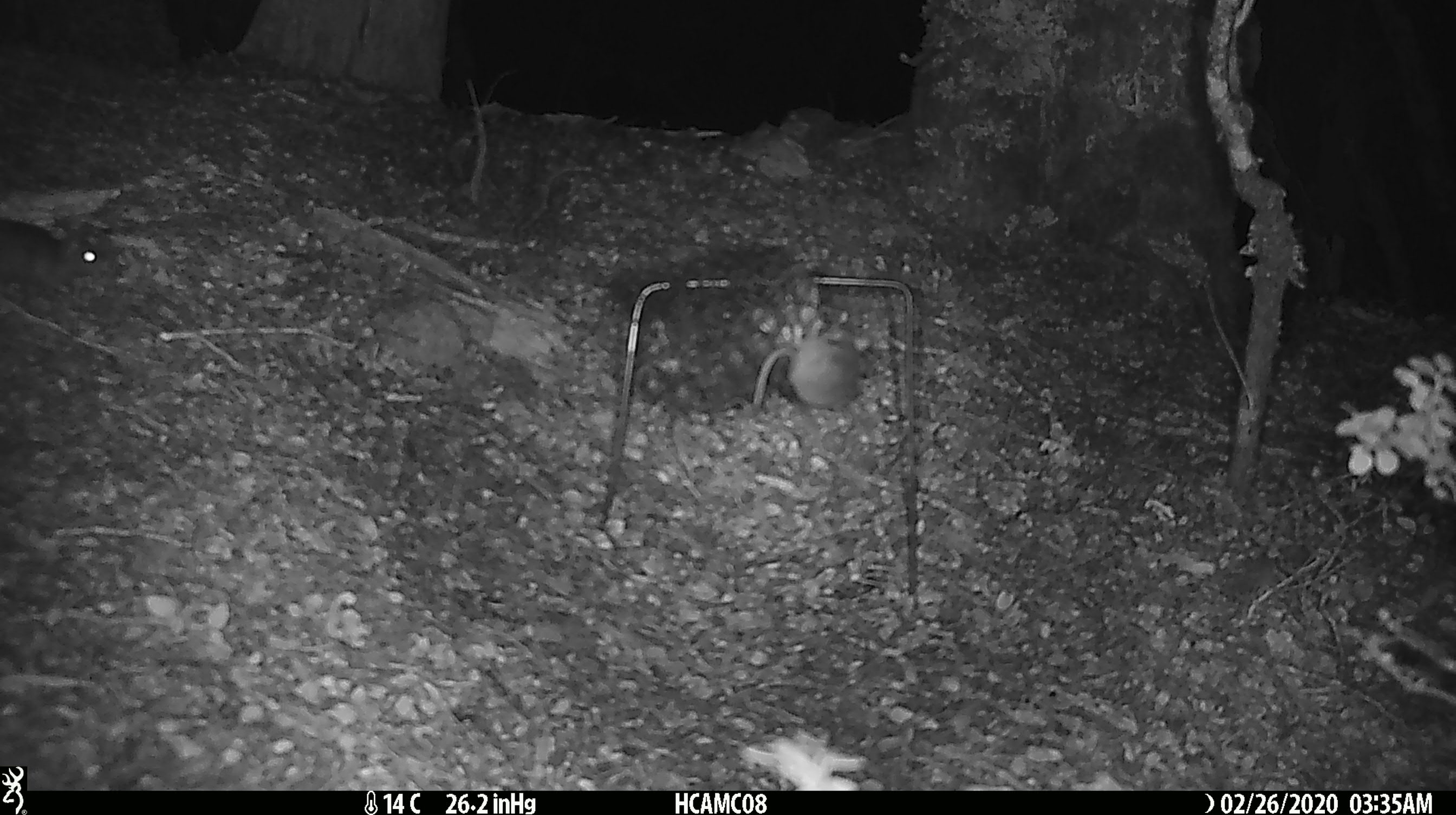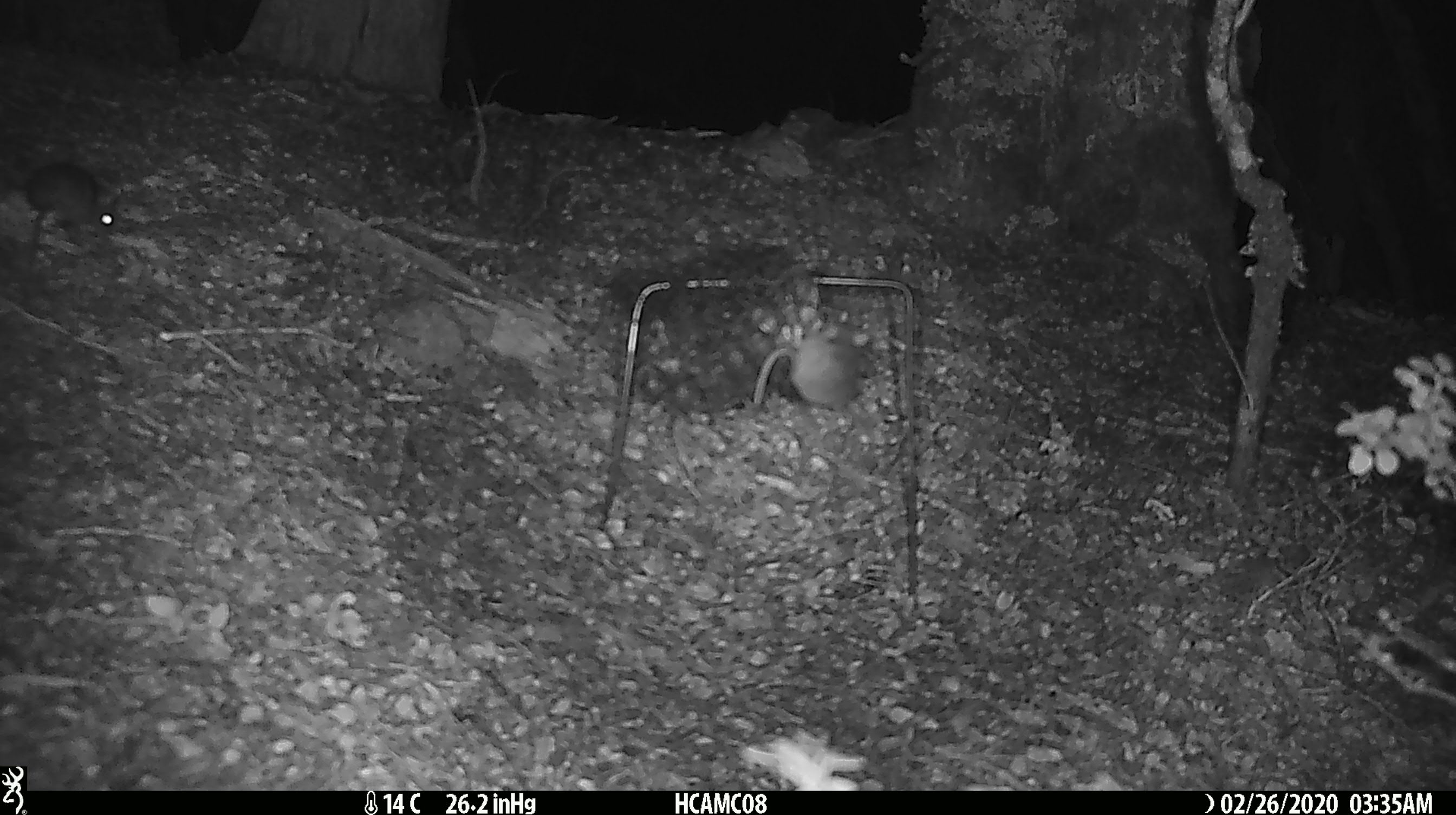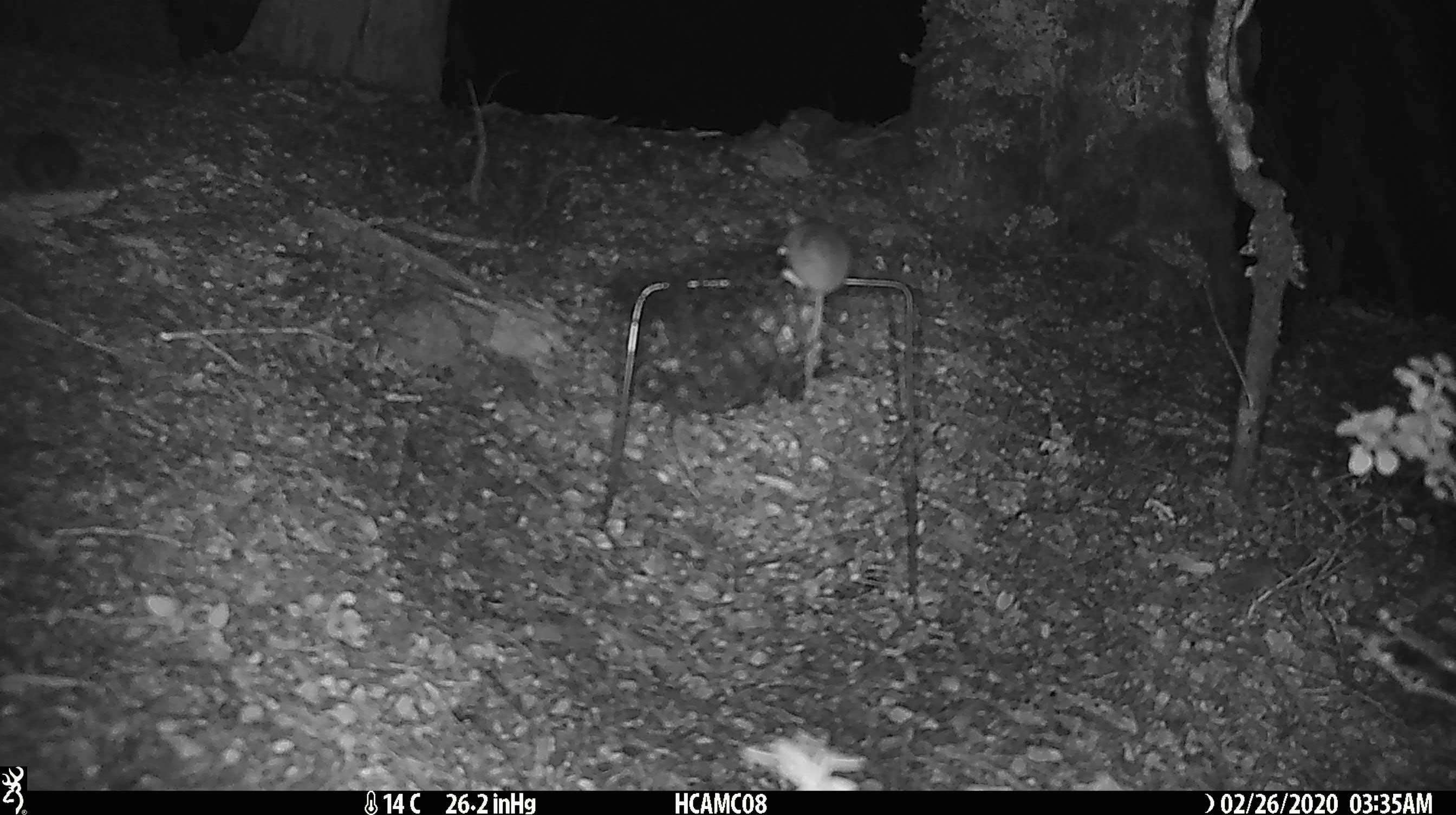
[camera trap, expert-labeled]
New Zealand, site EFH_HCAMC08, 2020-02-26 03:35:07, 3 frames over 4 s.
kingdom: Animalia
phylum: Chordata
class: Mammalia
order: Rodentia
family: Muridae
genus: Mus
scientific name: Mus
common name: mouse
Mouse (Mus).